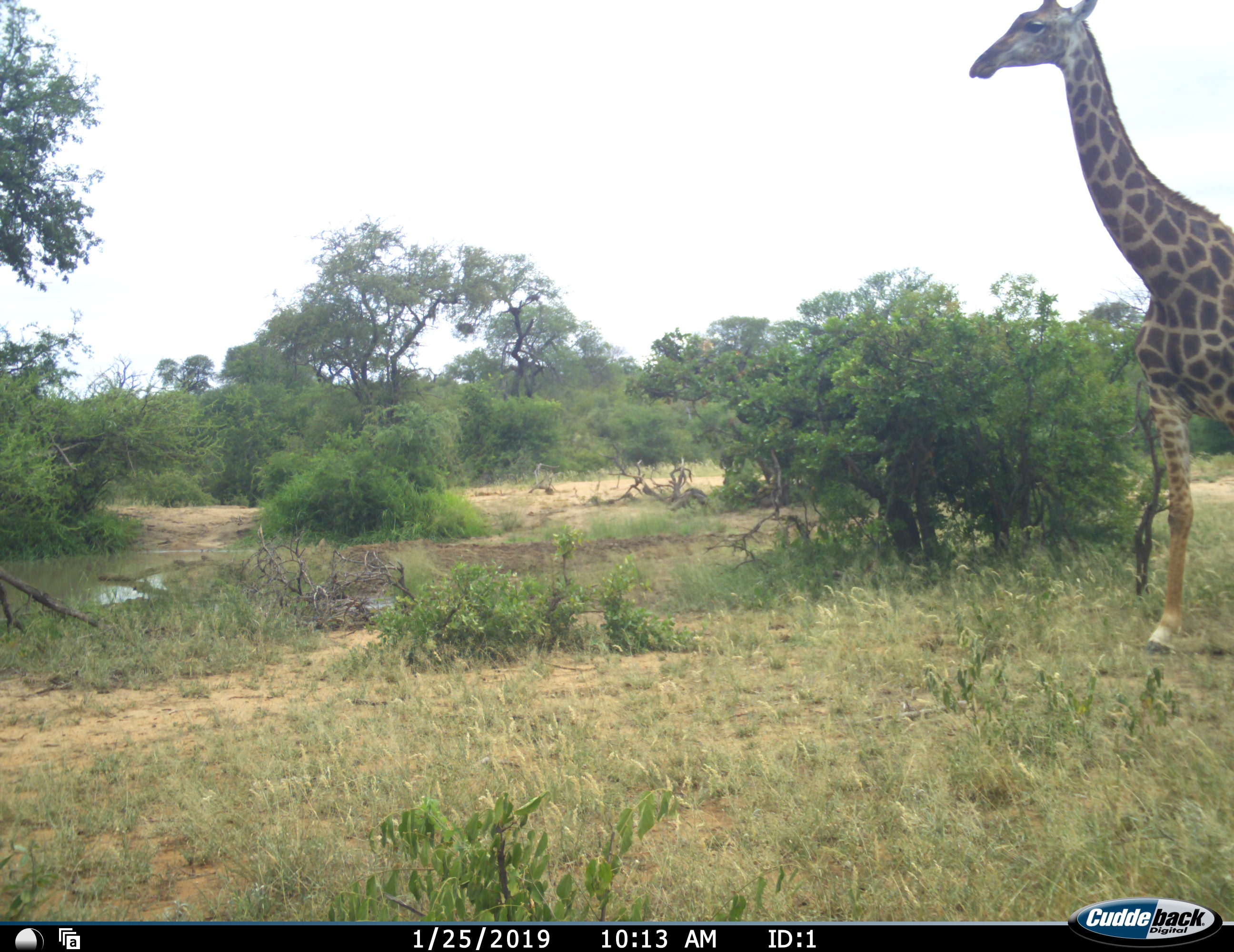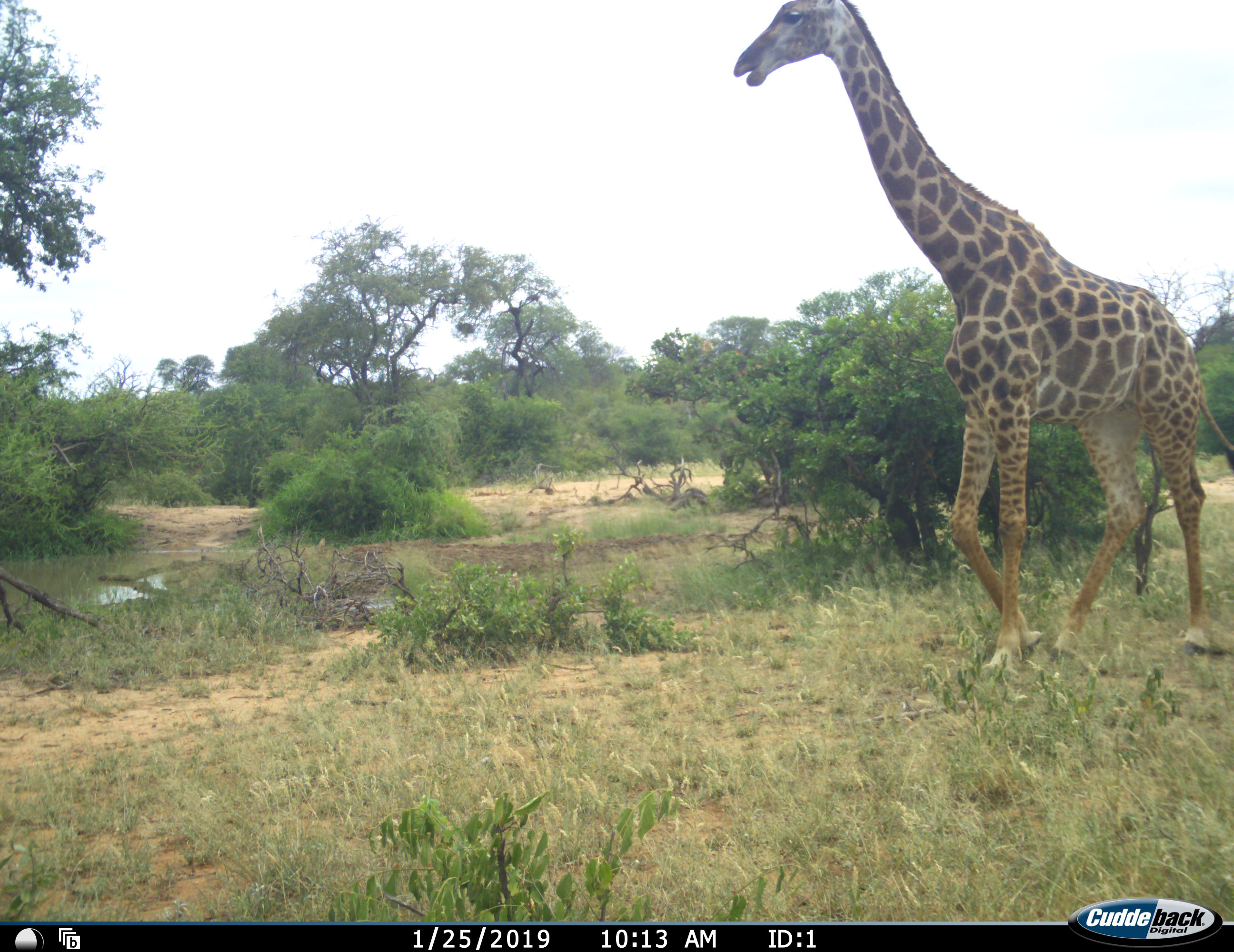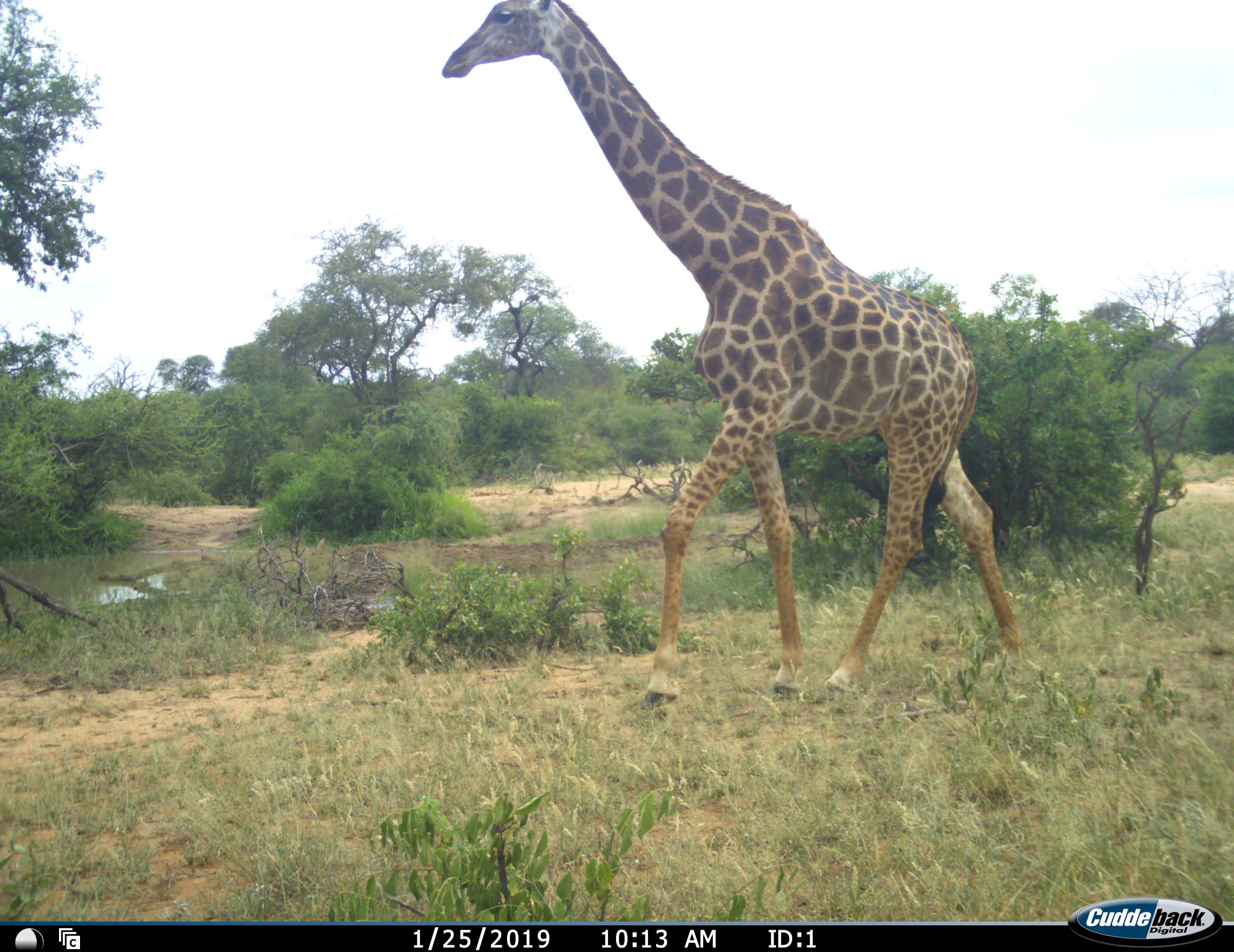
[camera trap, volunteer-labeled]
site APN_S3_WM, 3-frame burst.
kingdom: Animalia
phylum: Chordata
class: Mammalia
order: Artiodactyla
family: Giraffidae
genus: Giraffa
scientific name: Giraffa camelopardalis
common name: giraffe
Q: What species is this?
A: Giraffe (Giraffa camelopardalis).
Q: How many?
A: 1.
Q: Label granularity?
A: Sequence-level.